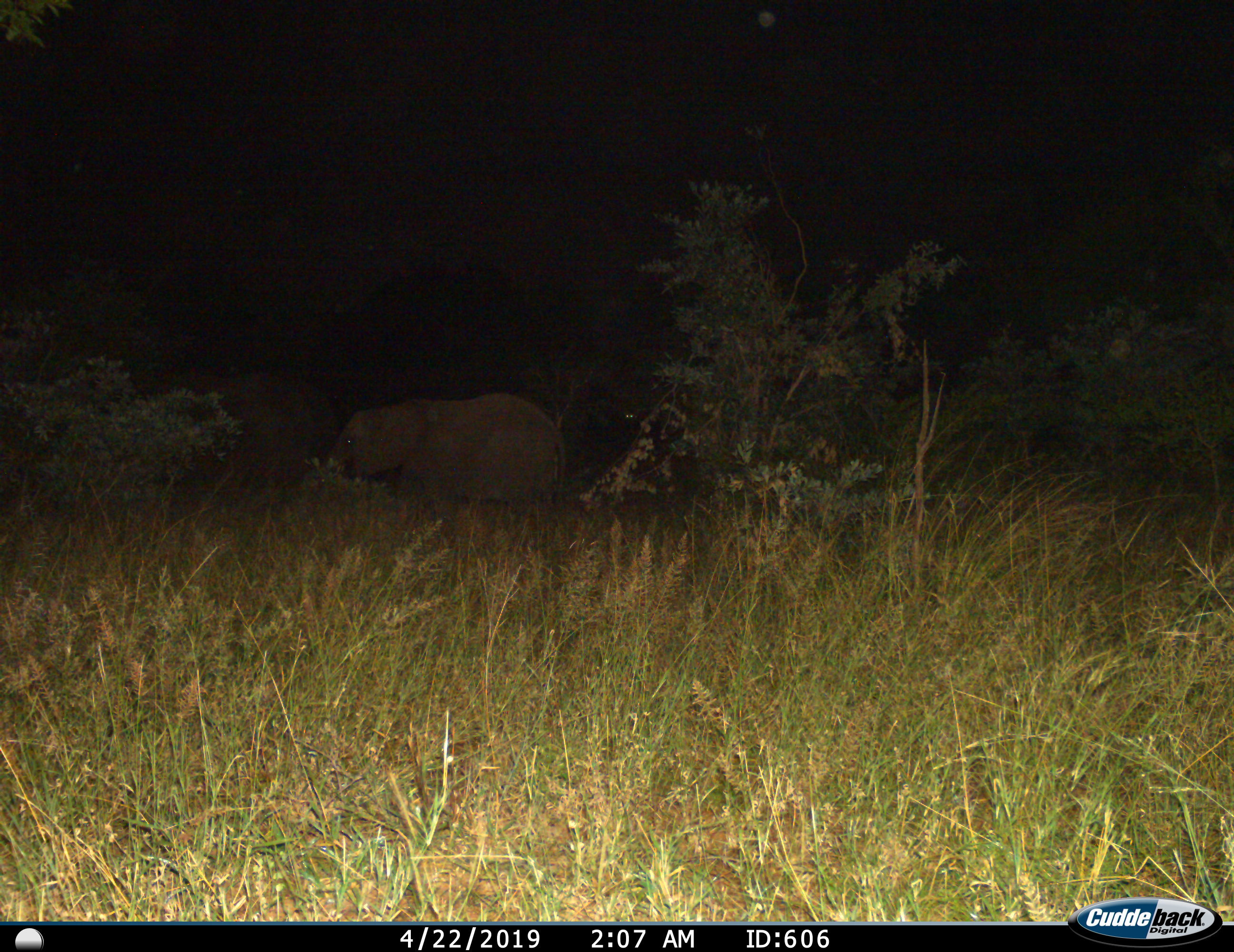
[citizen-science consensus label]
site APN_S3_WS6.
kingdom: Animalia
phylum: Chordata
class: Mammalia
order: Proboscidea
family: Elephantidae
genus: Loxodonta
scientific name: Loxodonta africana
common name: african bush elephant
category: elephant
Elephant (african bush elephant) (Loxodonta africana), count 1. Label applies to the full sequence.